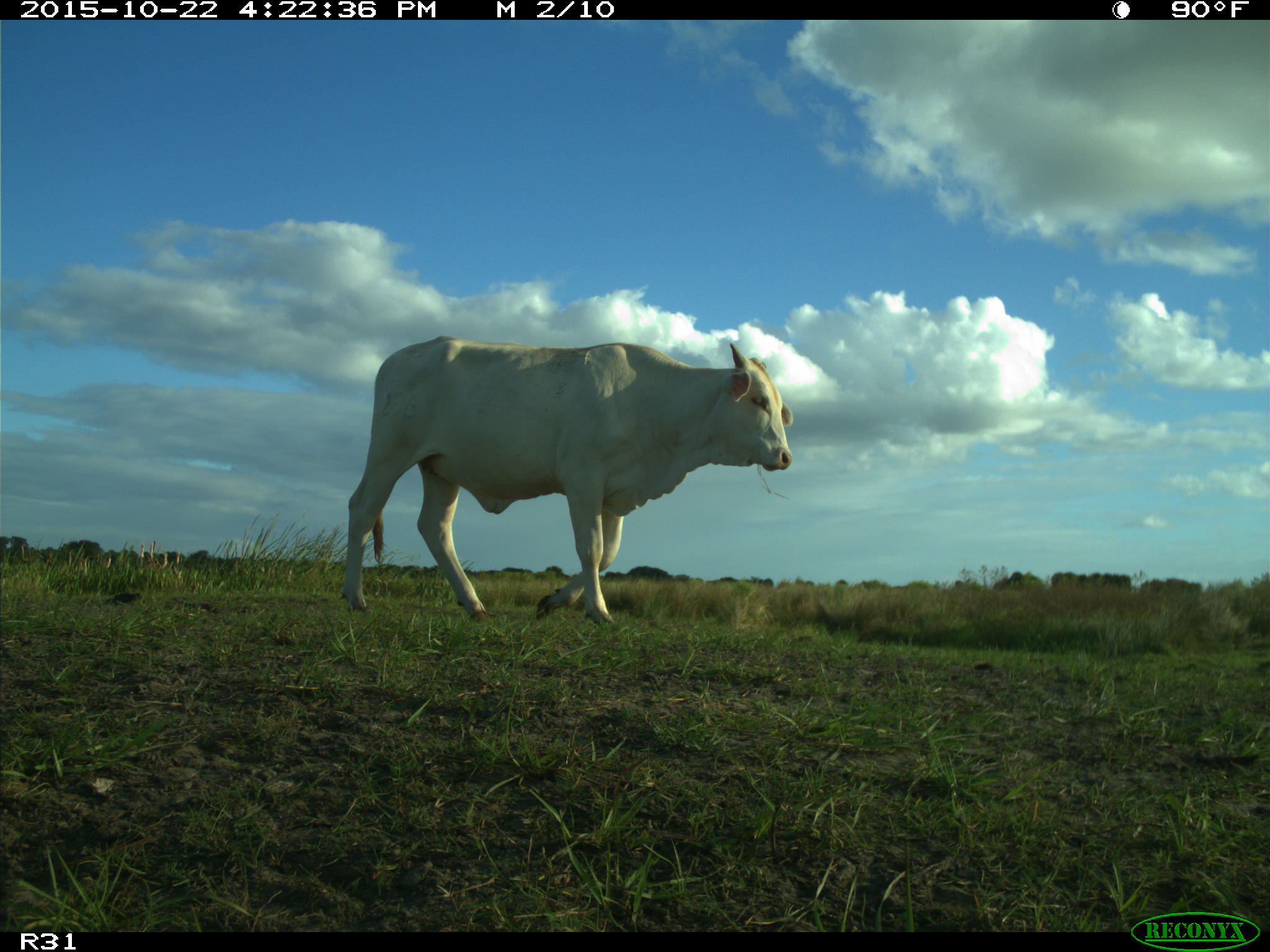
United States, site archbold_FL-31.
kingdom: Animalia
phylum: Chordata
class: Mammalia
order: Artiodactyla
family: Bovidae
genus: Bos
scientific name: Bos taurus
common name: domestic cow